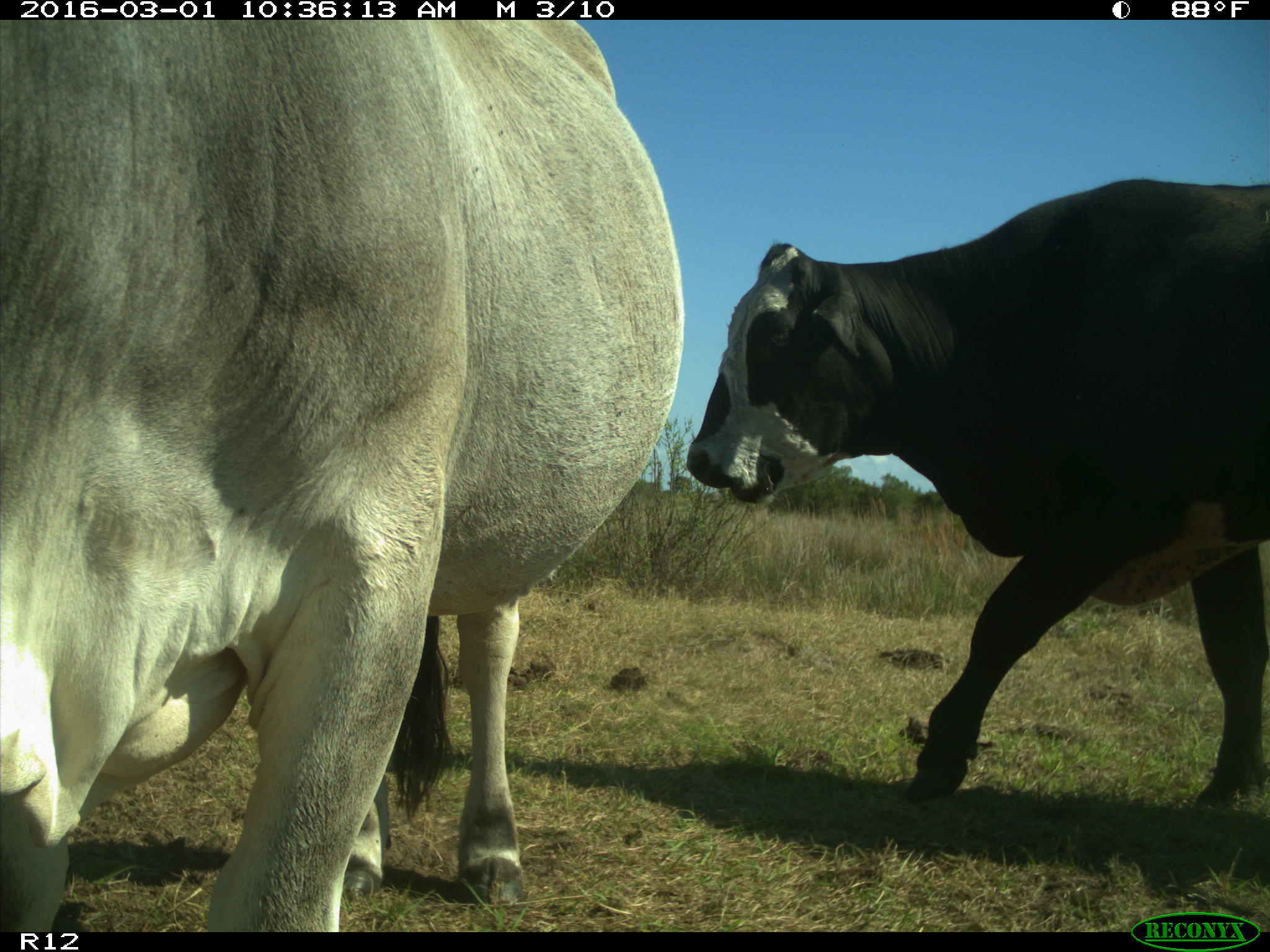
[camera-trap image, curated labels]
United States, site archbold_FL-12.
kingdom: Animalia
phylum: Chordata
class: Mammalia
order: Artiodactyla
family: Bovidae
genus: Bos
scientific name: Bos taurus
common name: domestic cow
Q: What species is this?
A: Bos taurus (domestic cow).